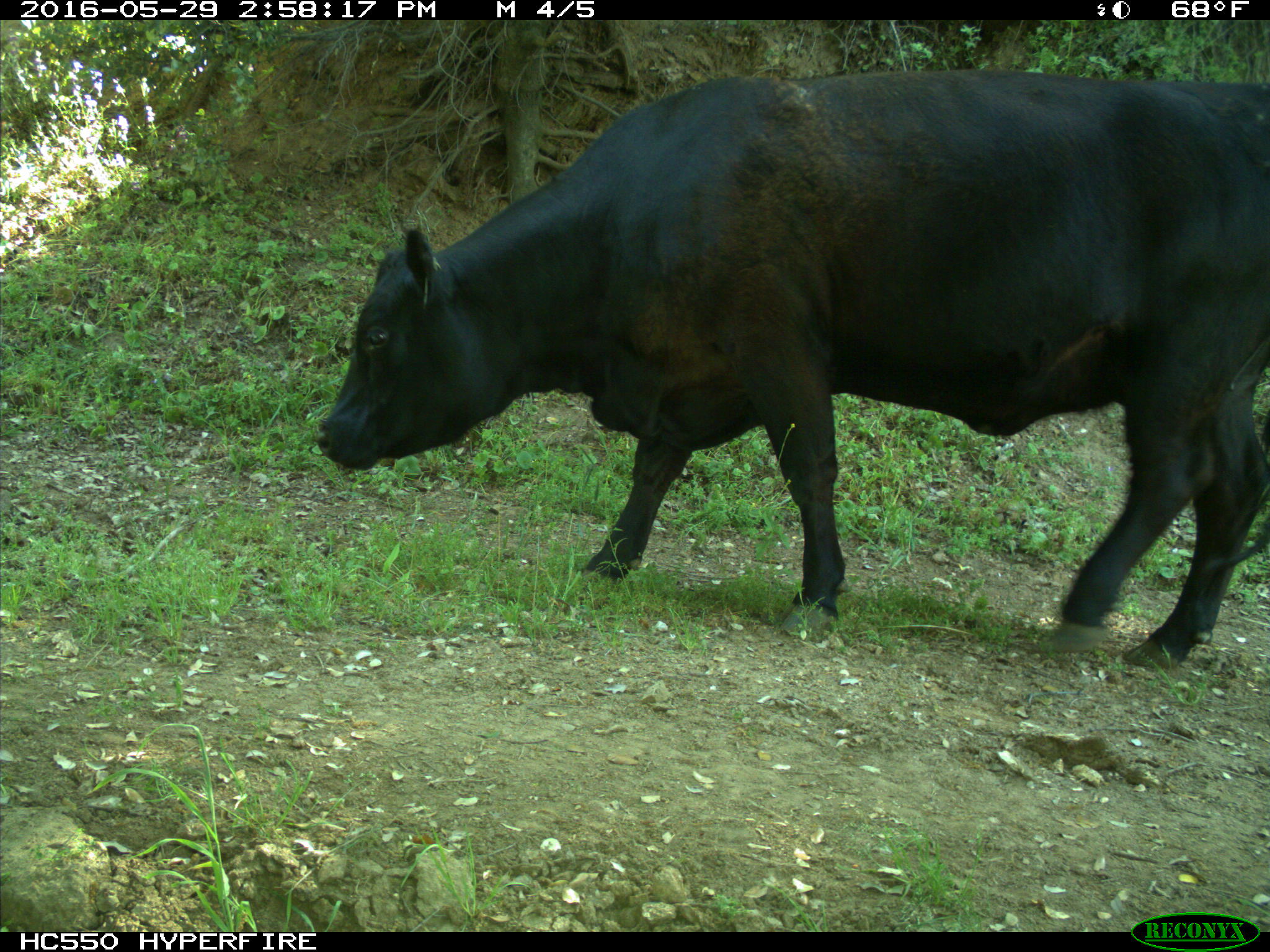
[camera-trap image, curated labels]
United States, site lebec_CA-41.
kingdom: Animalia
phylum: Chordata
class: Mammalia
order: Artiodactyla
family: Bovidae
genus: Bos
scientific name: Bos taurus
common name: domestic cow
Bos taurus (domestic cow).